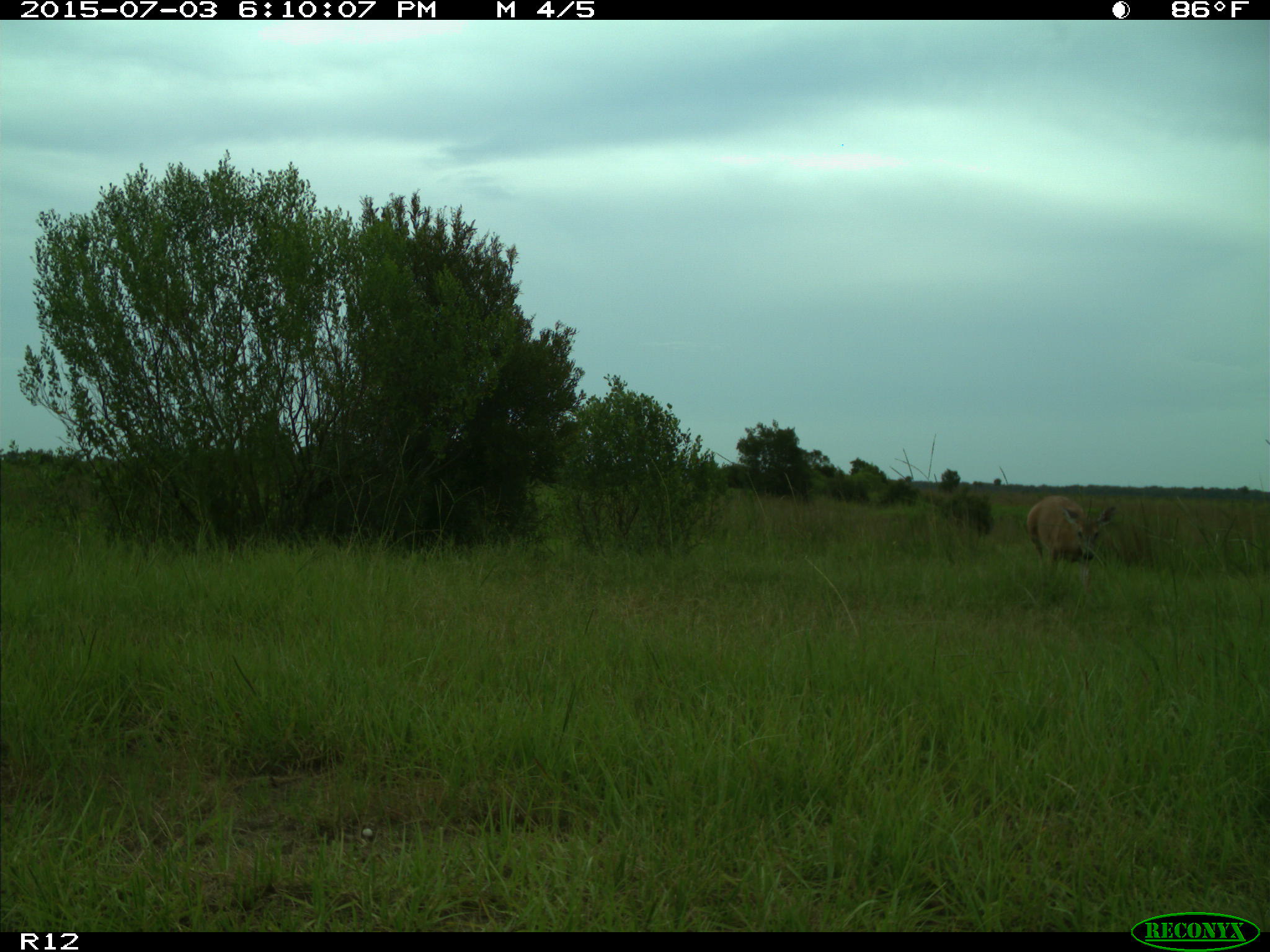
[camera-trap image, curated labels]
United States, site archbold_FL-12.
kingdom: Animalia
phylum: Chordata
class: Mammalia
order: Artiodactyla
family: Cervidae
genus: Odocoileus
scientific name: Odocoileus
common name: deer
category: unidentified deer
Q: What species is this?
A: Unidentified deer (deer) (Odocoileus).